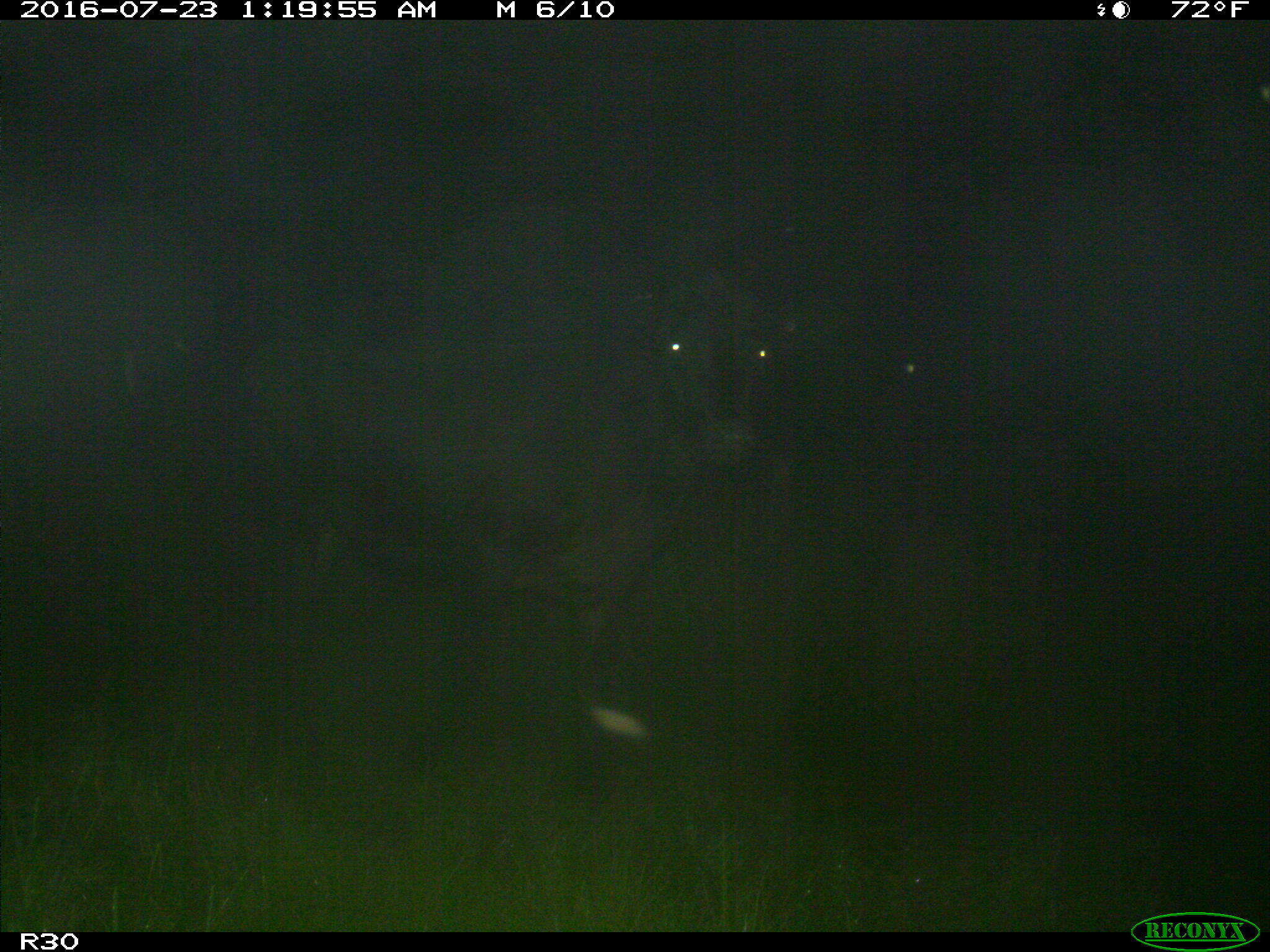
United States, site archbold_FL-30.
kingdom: Animalia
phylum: Chordata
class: Mammalia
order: Artiodactyla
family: Bovidae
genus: Bos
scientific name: Bos taurus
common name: domestic cow